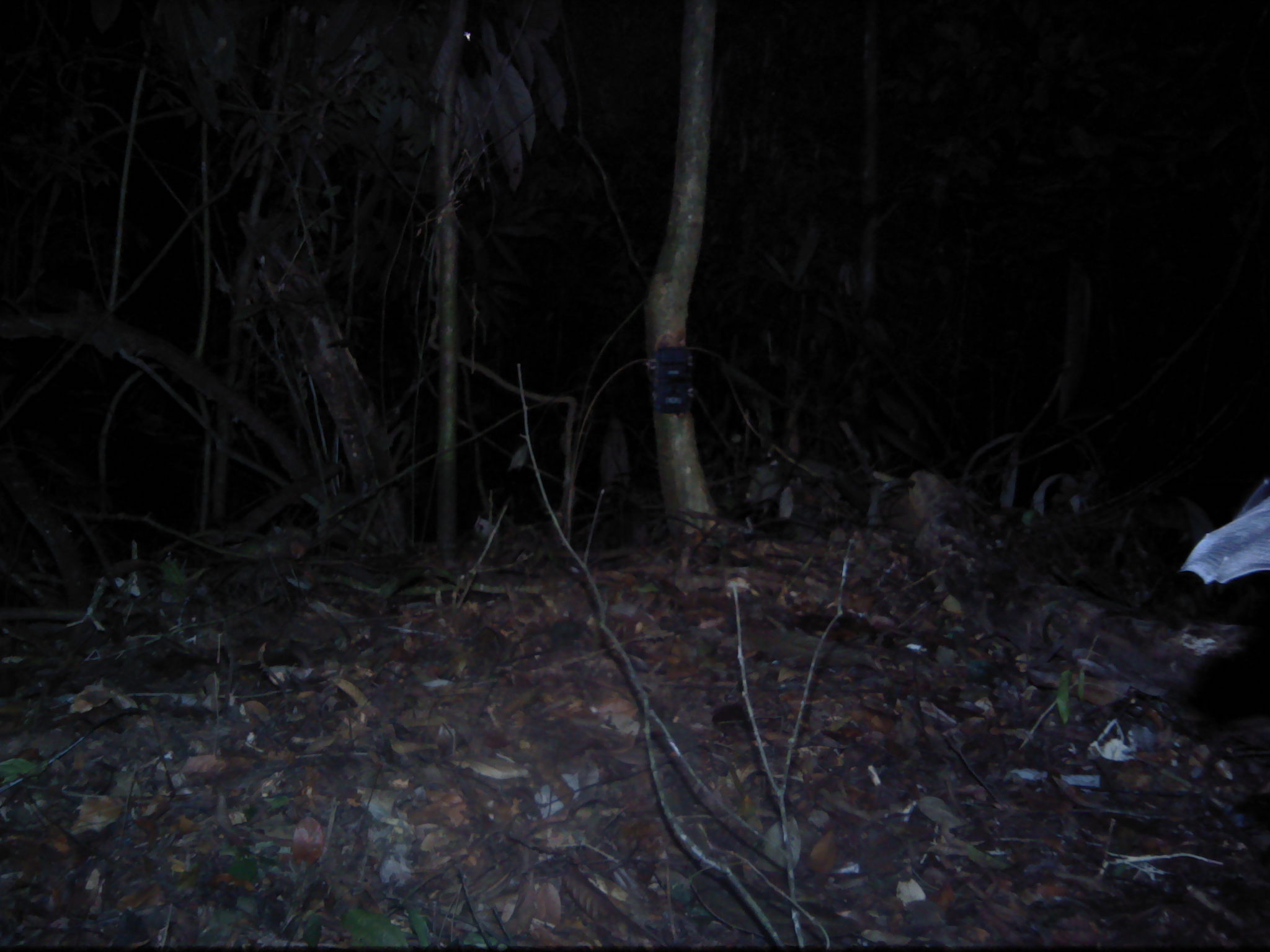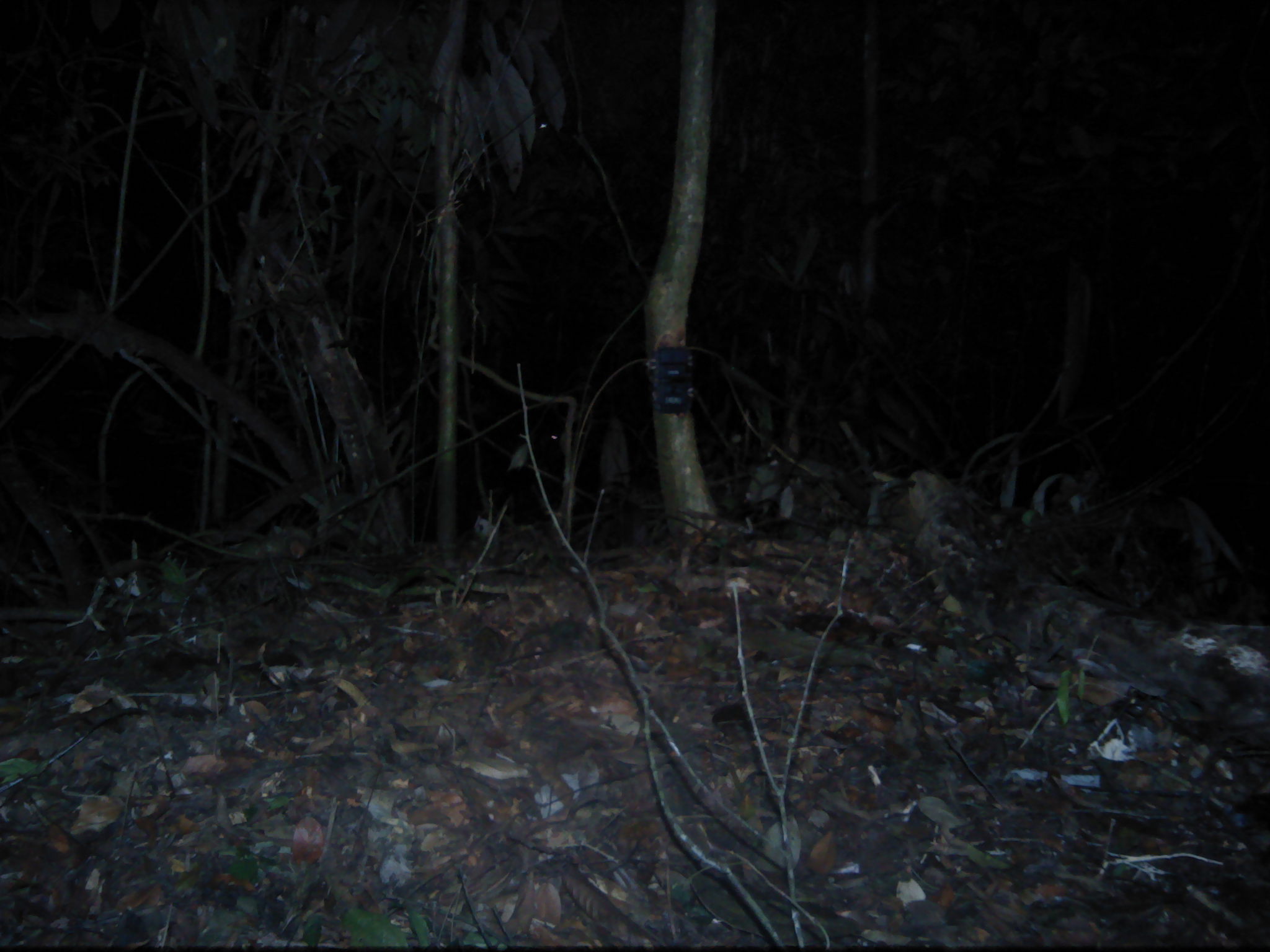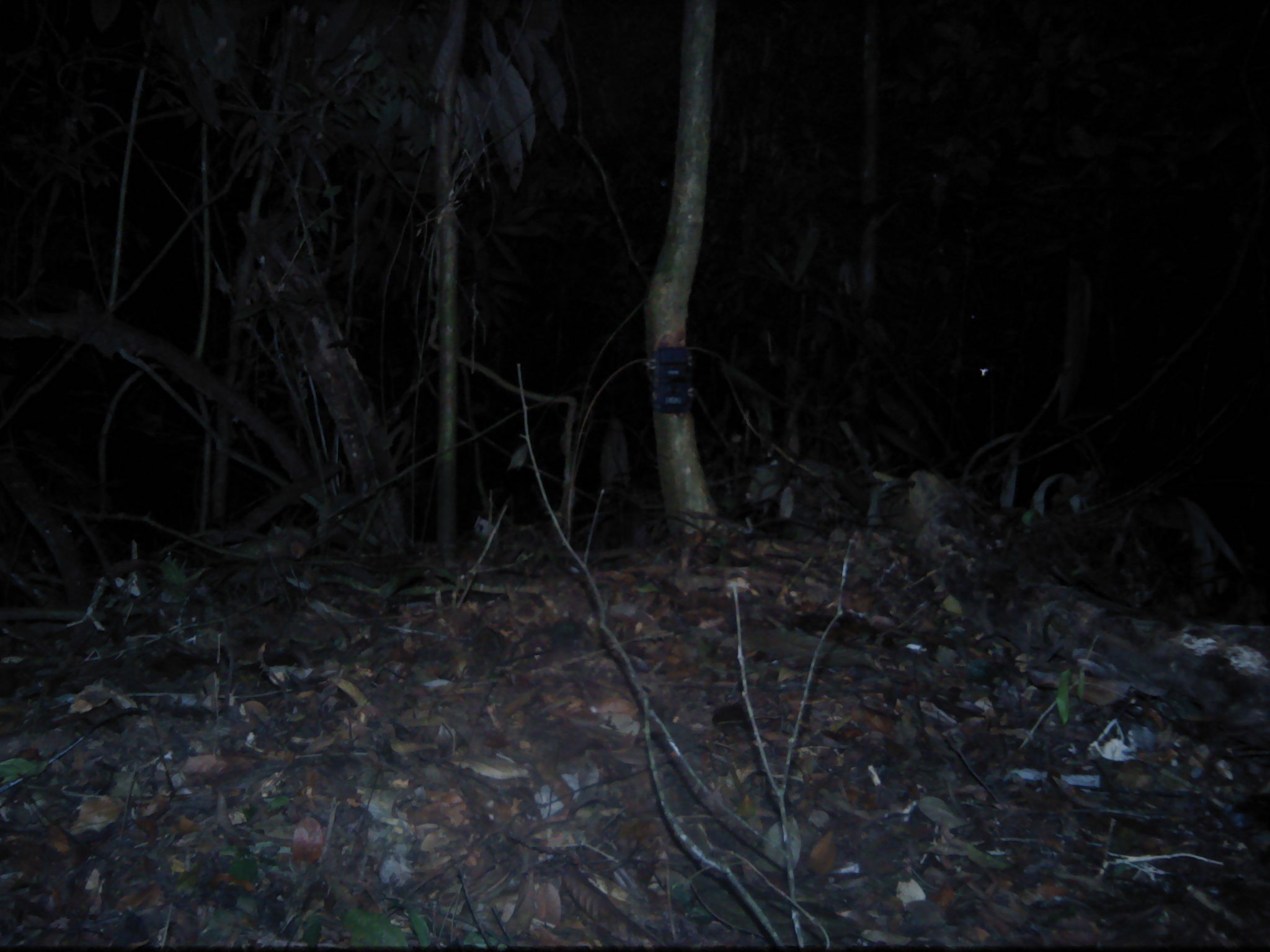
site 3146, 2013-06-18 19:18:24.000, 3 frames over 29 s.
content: unidentified animal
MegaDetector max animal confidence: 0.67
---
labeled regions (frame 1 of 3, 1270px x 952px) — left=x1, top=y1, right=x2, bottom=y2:
unknown: left=1179, top=477, right=1270, bottom=584